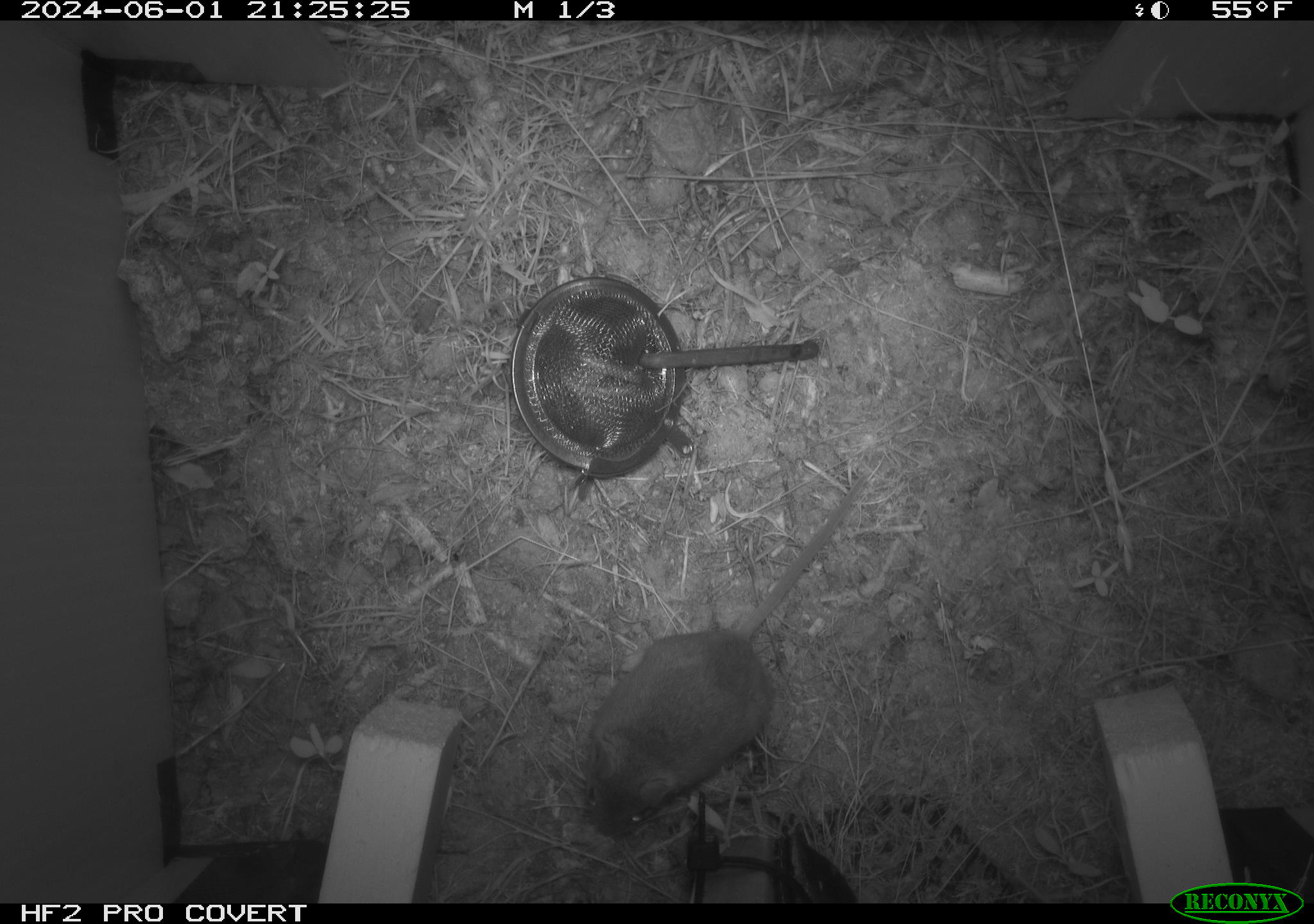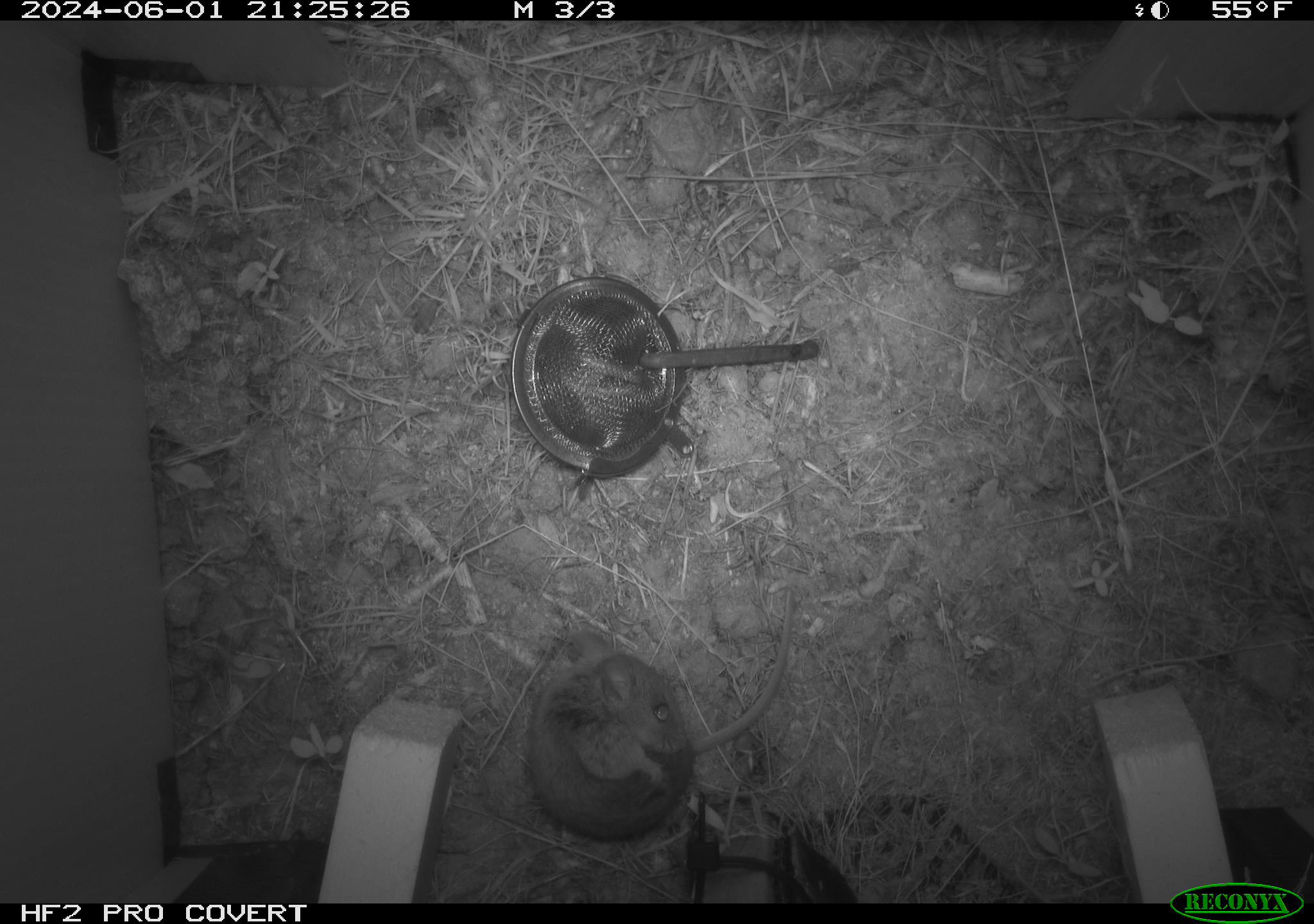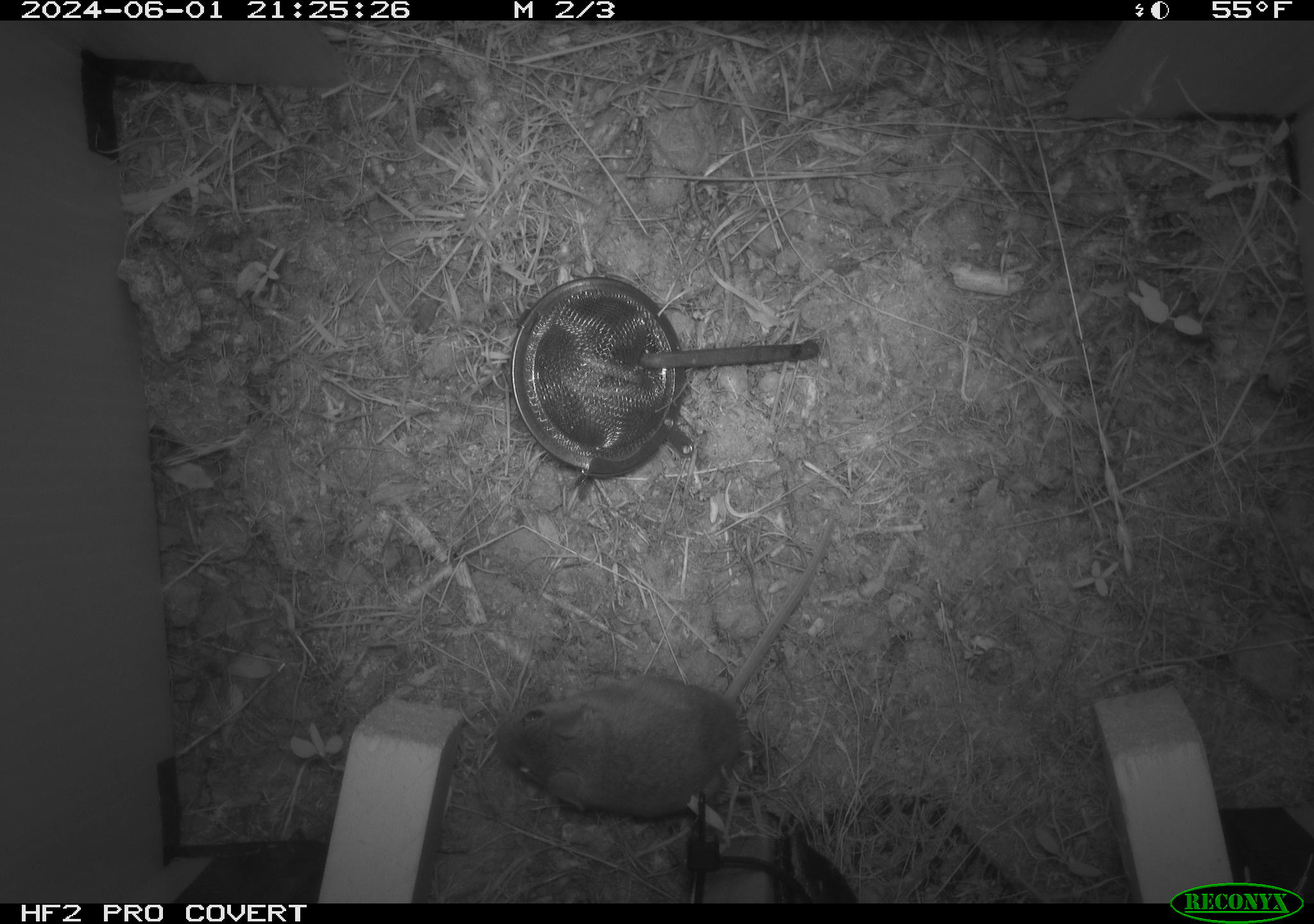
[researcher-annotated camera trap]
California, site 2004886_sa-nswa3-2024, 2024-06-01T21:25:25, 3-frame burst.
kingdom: Animalia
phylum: Chordata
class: Mammalia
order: Rodentia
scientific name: Rodentia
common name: rodent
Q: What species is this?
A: Rodent (Rodentia).